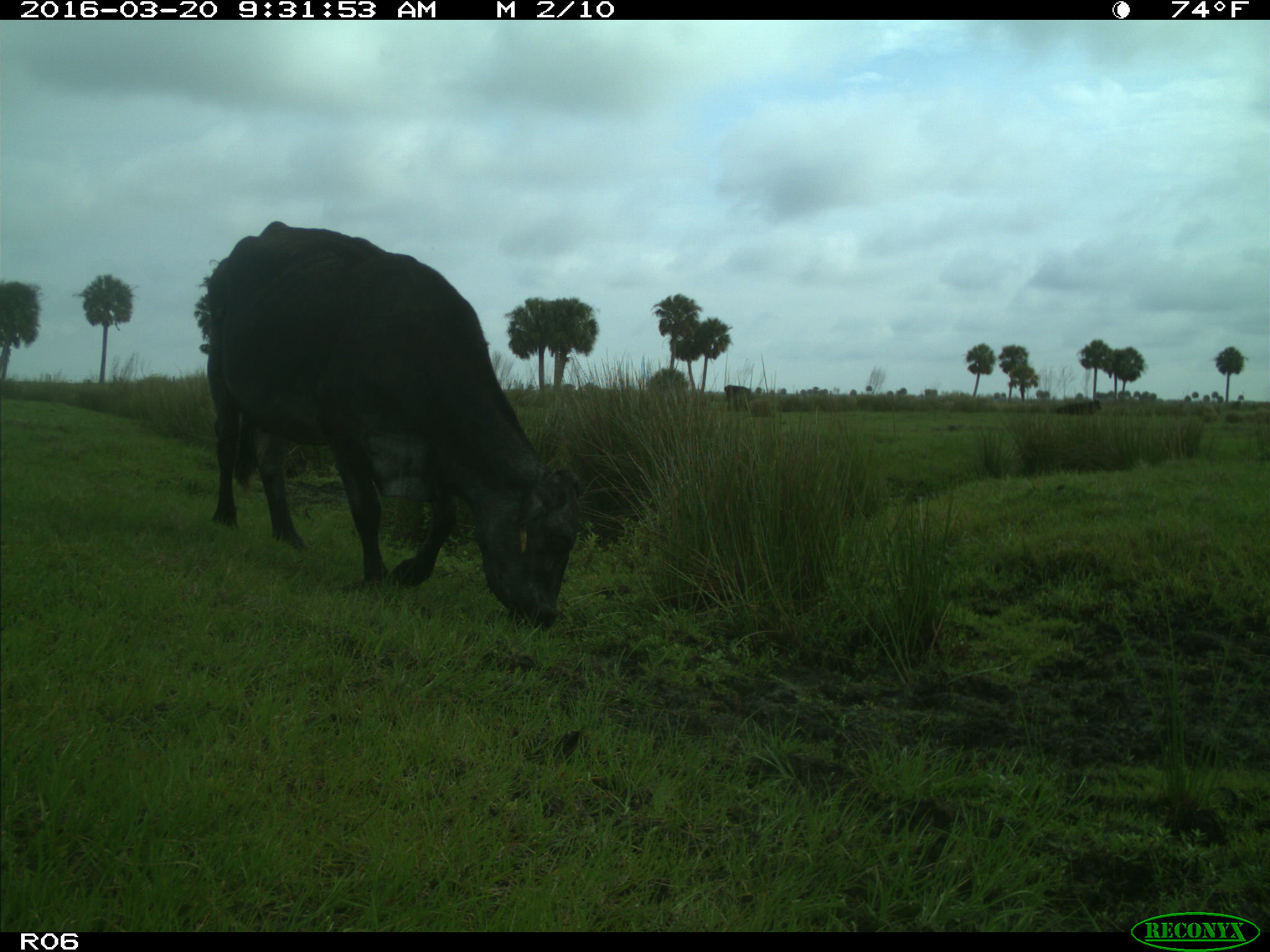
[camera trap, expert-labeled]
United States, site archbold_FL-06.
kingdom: Animalia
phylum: Chordata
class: Mammalia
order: Artiodactyla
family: Bovidae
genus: Bos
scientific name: Bos taurus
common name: domestic cow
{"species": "Bos taurus (domestic cow)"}